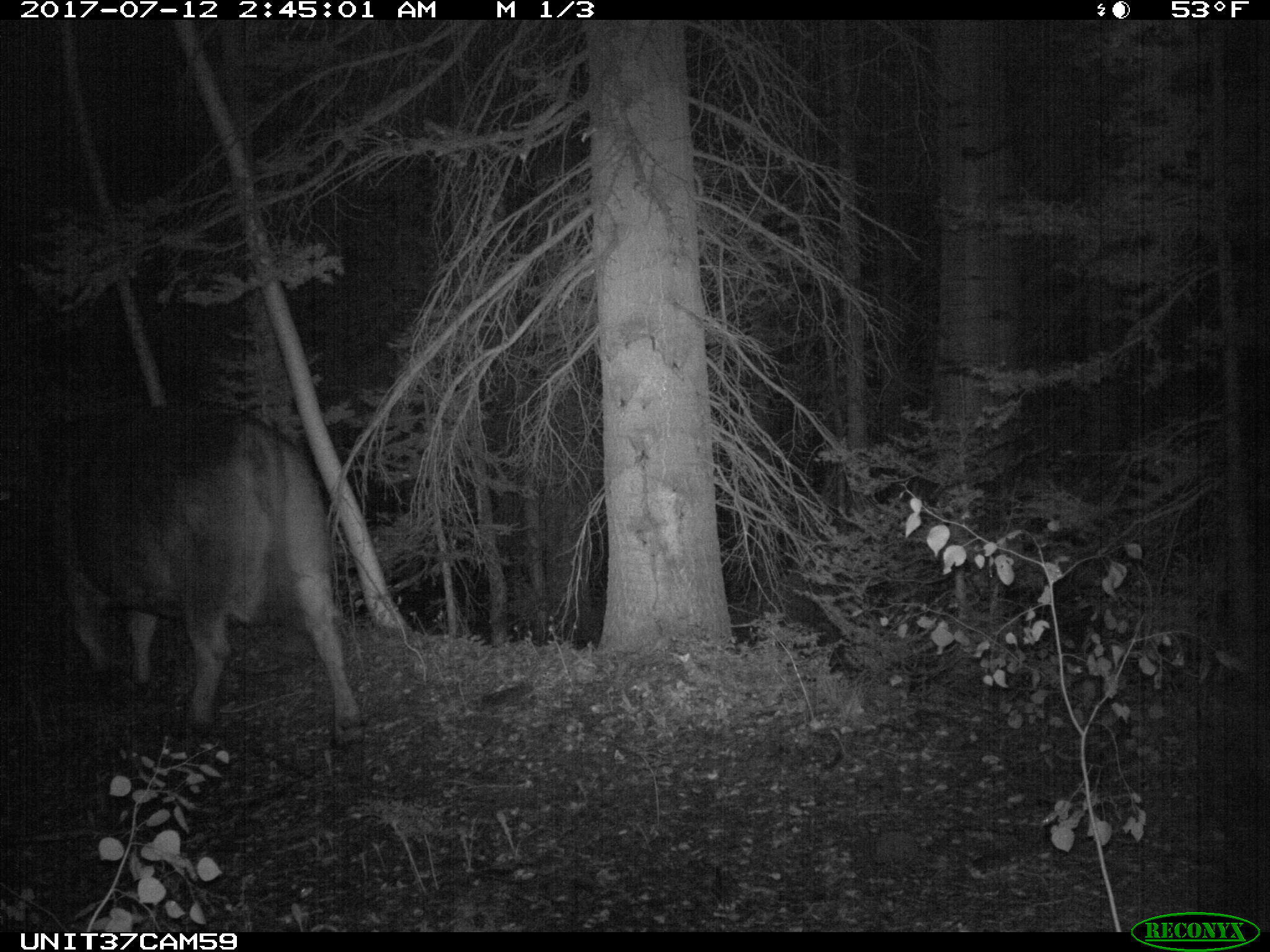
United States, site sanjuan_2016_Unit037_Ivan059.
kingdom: Animalia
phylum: Chordata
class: Mammalia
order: Artiodactyla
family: Bovidae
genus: Bos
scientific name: Bos taurus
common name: domestic cow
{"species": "Bos taurus (domestic cow)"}